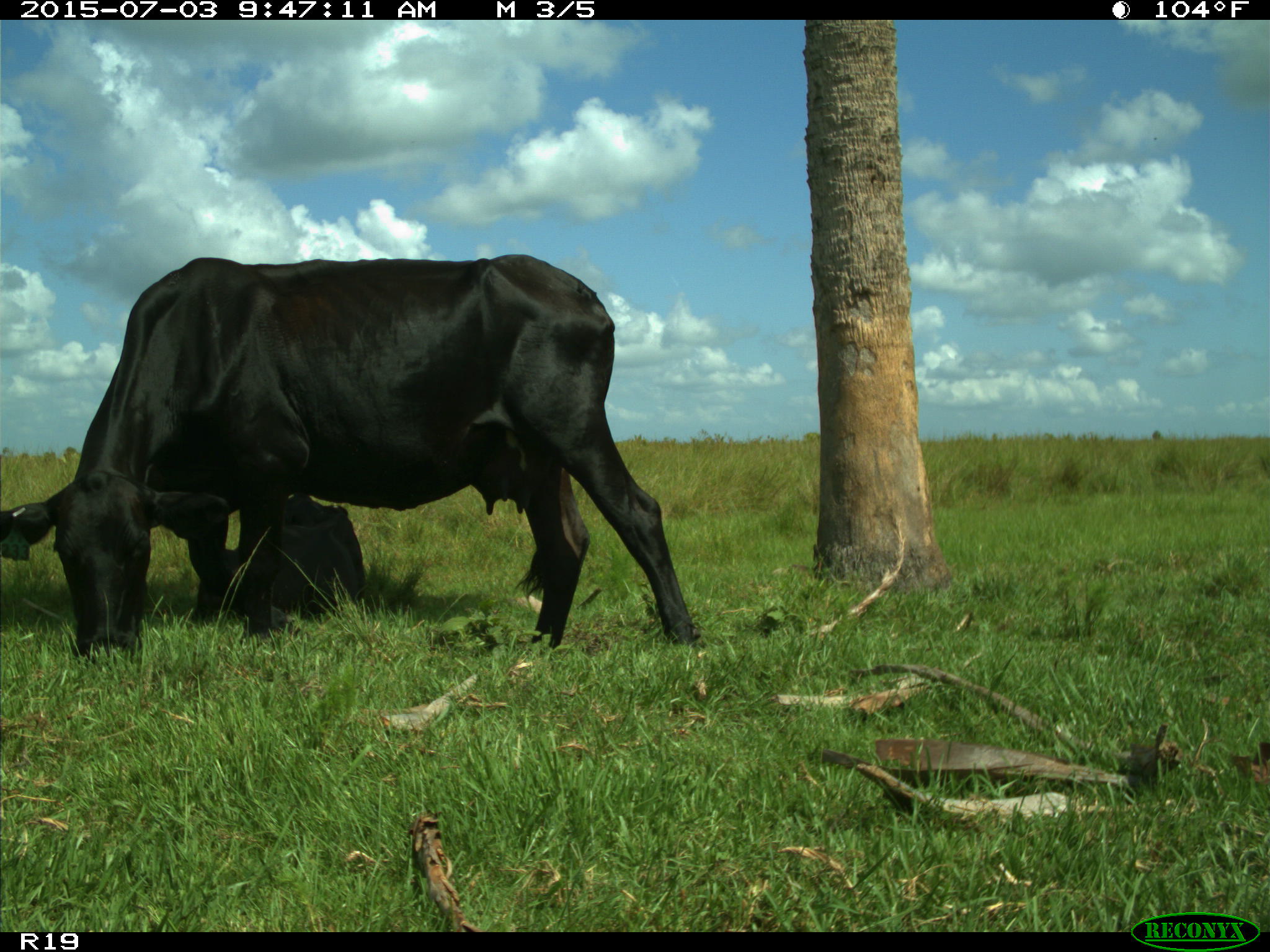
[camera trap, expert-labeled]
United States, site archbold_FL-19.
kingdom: Animalia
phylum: Chordata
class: Mammalia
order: Artiodactyla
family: Bovidae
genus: Bos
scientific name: Bos taurus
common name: domestic cow